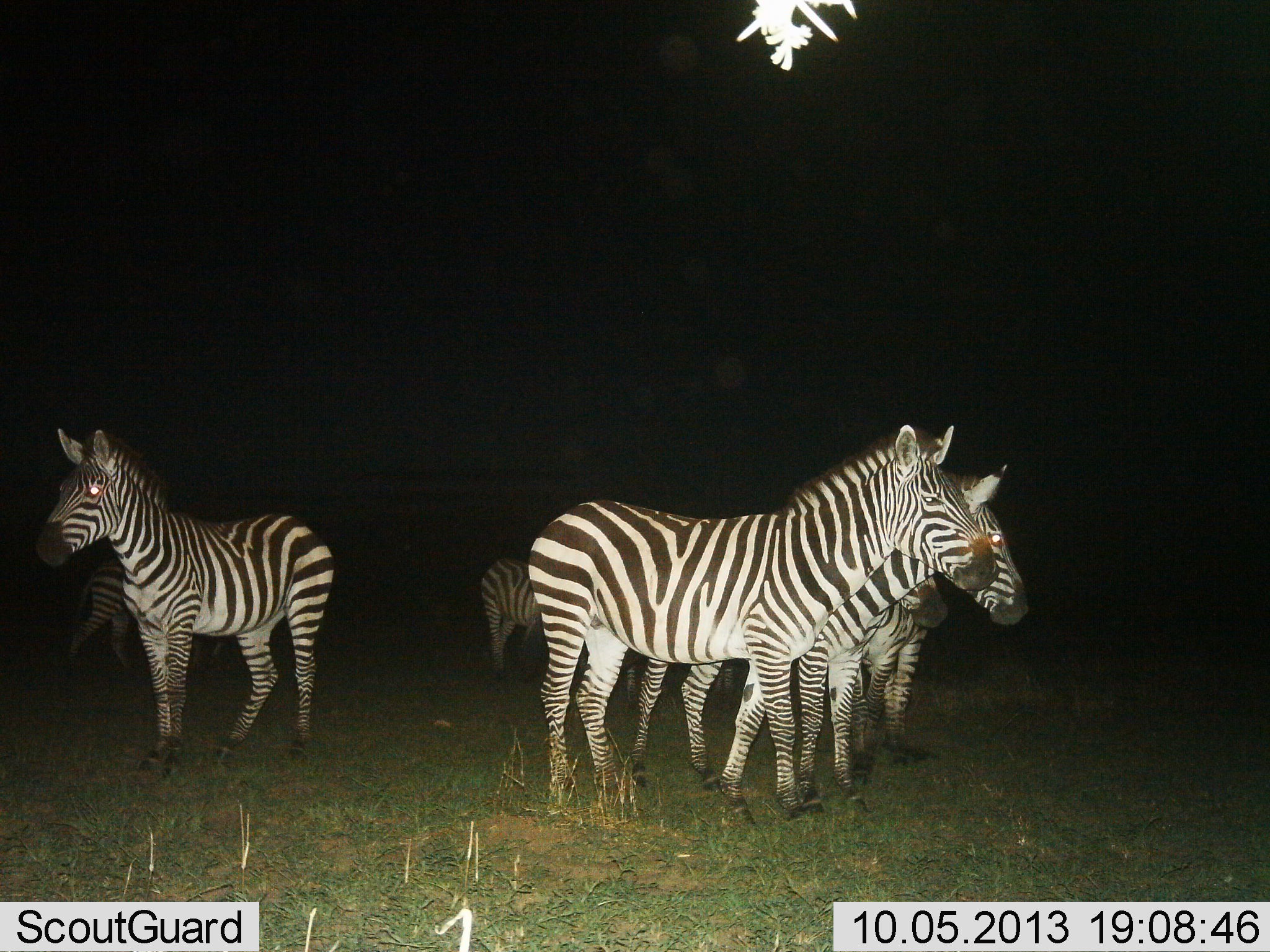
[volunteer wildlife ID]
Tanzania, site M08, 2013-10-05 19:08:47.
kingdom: Animalia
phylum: Chordata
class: Mammalia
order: Perissodactyla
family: Equidae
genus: Equus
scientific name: Equus quagga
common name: plains zebra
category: zebra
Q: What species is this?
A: Zebra (plains zebra) (Equus quagga).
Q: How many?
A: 6.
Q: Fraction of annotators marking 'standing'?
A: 90%.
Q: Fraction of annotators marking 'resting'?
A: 10%.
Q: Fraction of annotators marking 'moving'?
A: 20%.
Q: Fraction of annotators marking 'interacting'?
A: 0%.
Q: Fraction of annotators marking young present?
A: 20%.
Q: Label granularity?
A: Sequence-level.